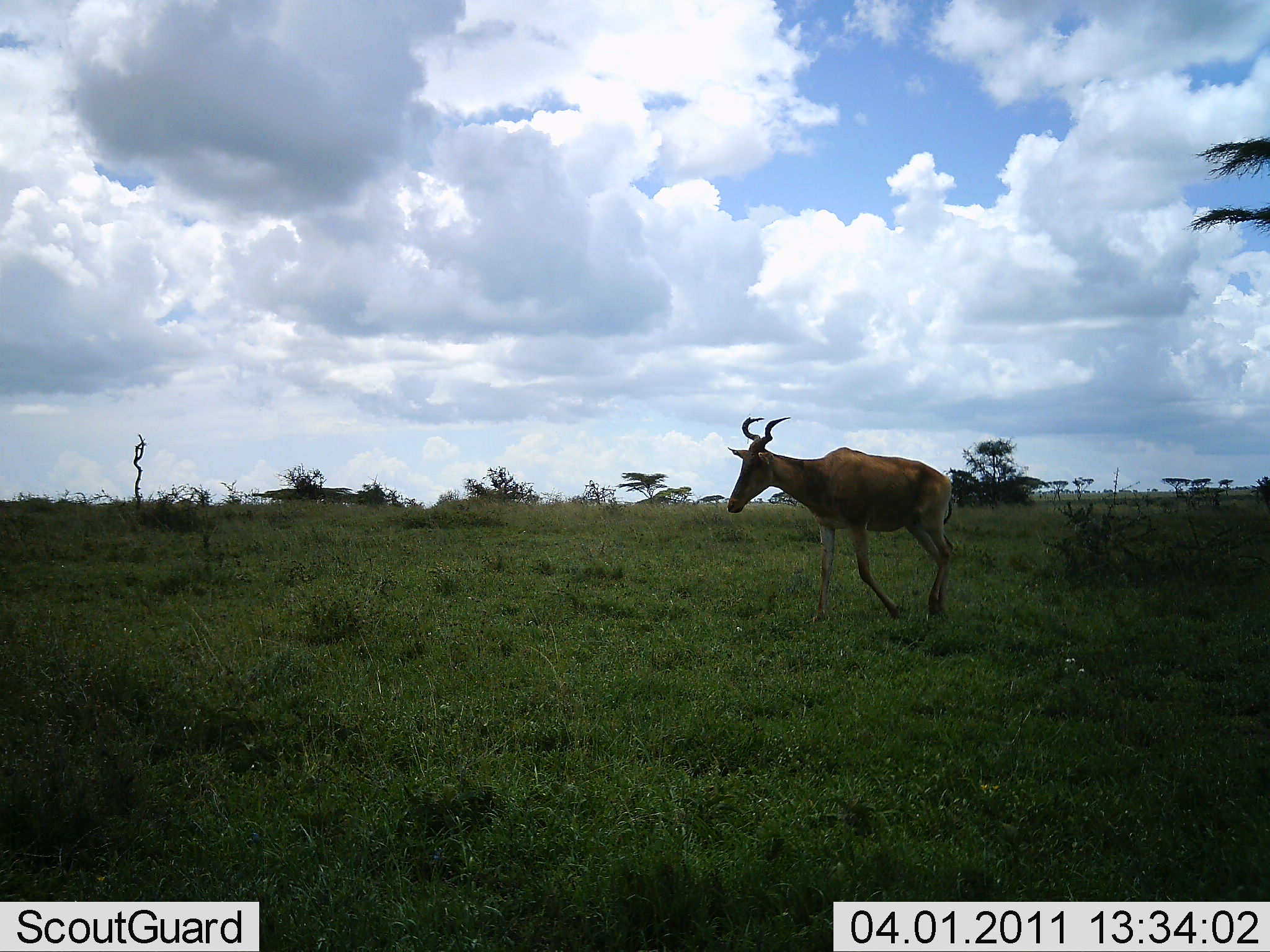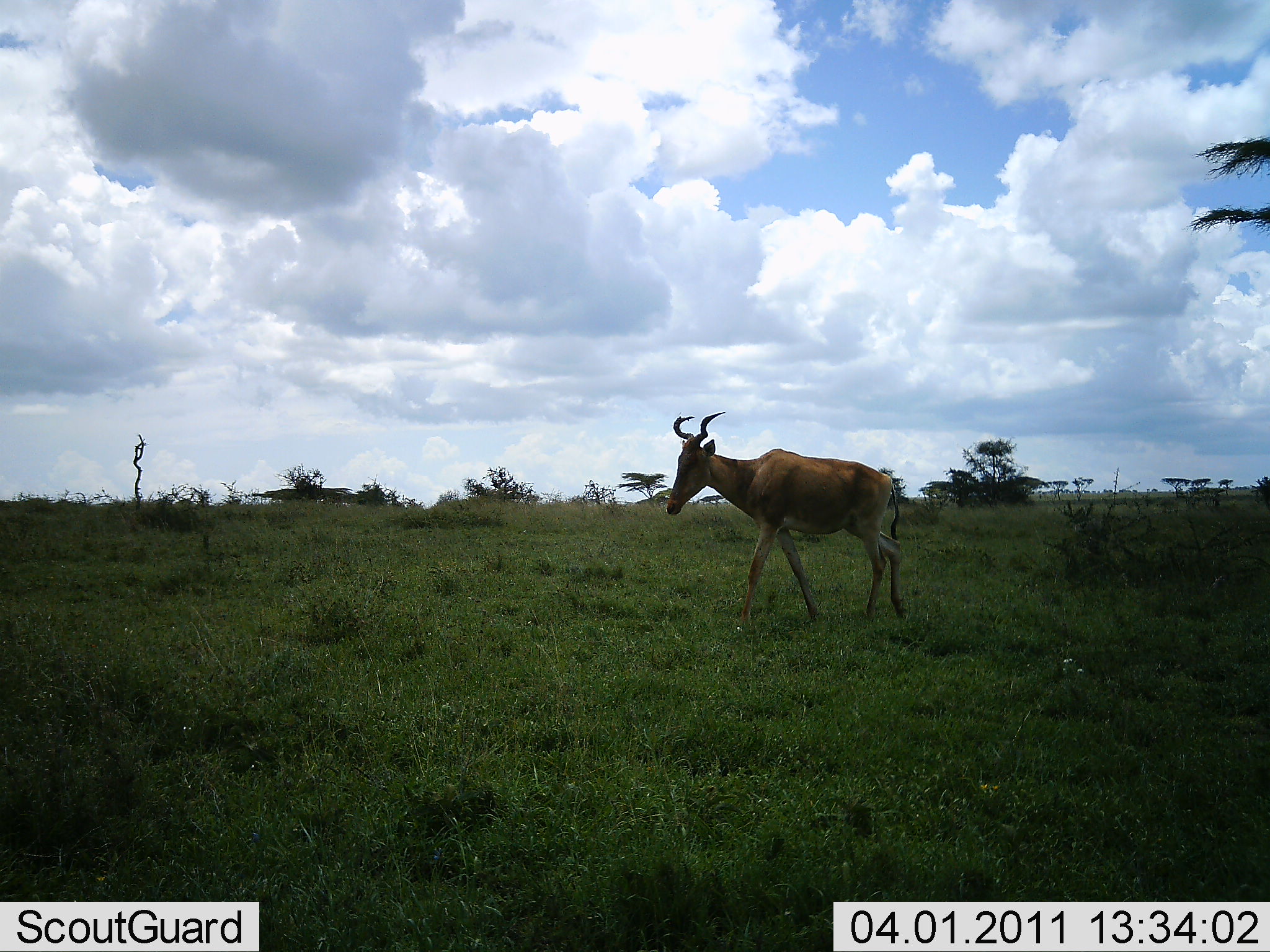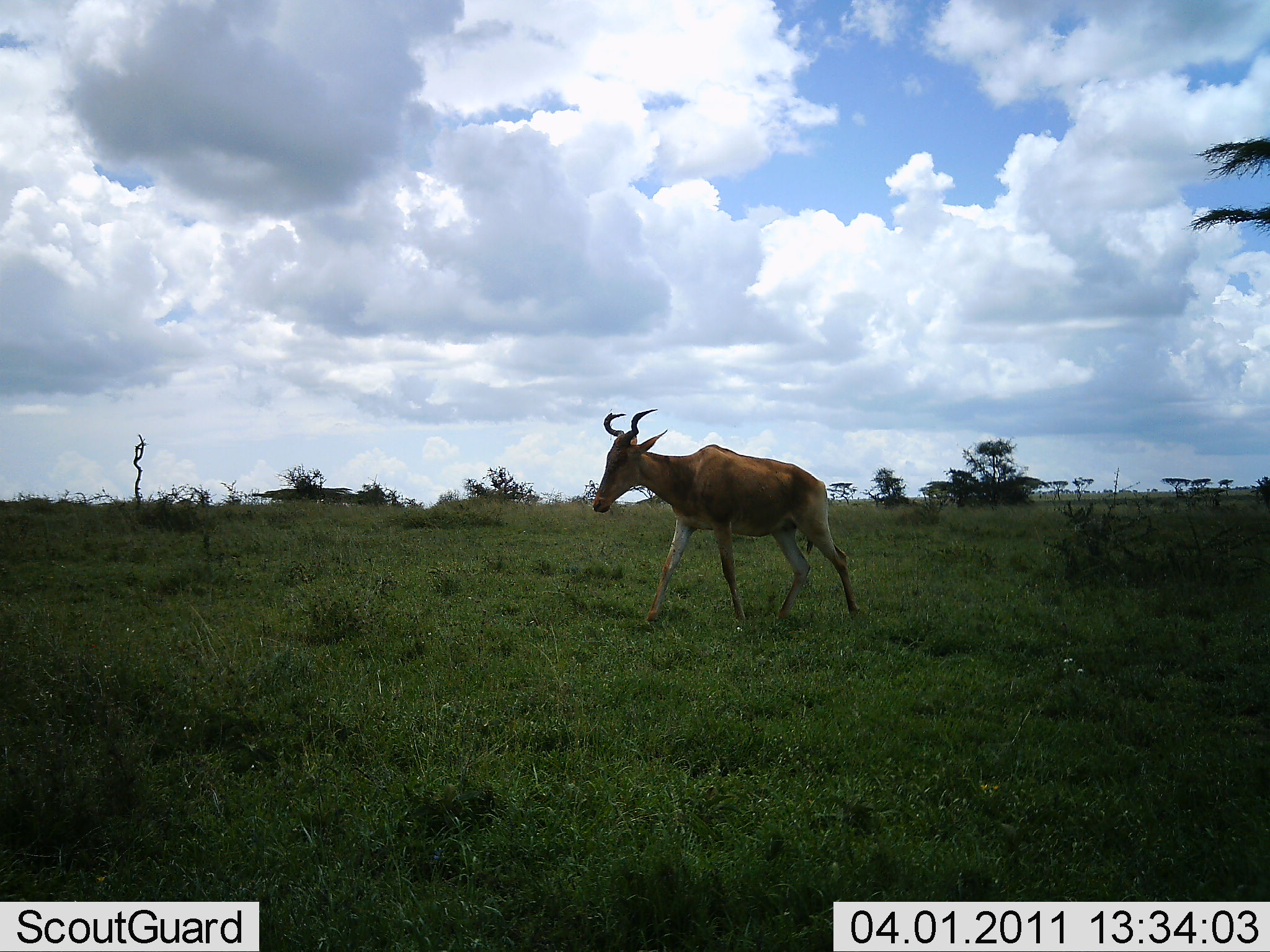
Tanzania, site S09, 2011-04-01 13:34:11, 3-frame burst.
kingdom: Animalia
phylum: Chordata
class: Mammalia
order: Artiodactyla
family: Bovidae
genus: Alcelaphus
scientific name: Alcelaphus buselaphus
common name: hartebeest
Hartebeest (Alcelaphus buselaphus), count 1. Behavior (volunteer vote fractions): standing 27%, resting 0%, moving 91%, interacting 0%. Young present (vote fraction): 0%. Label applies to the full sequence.